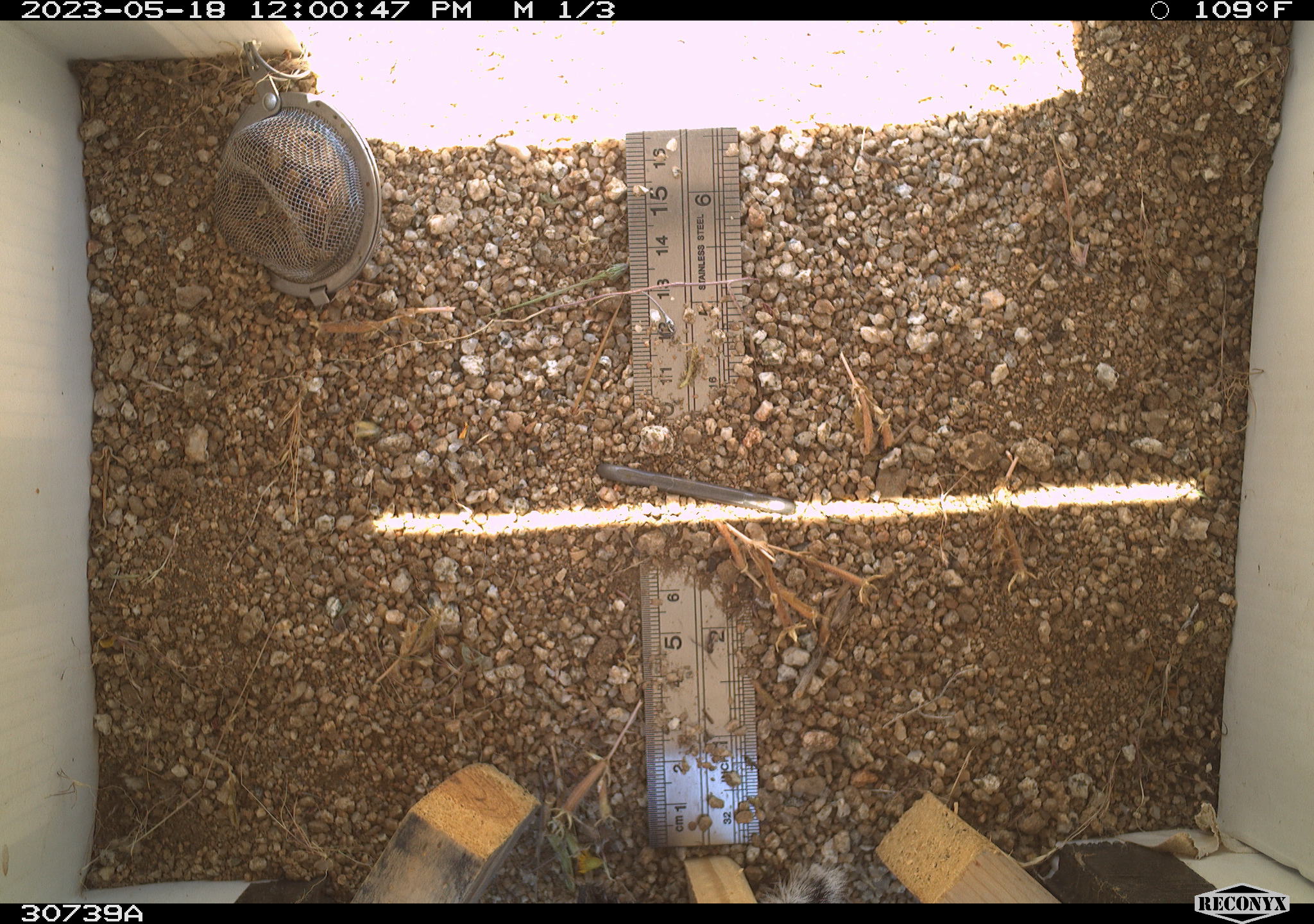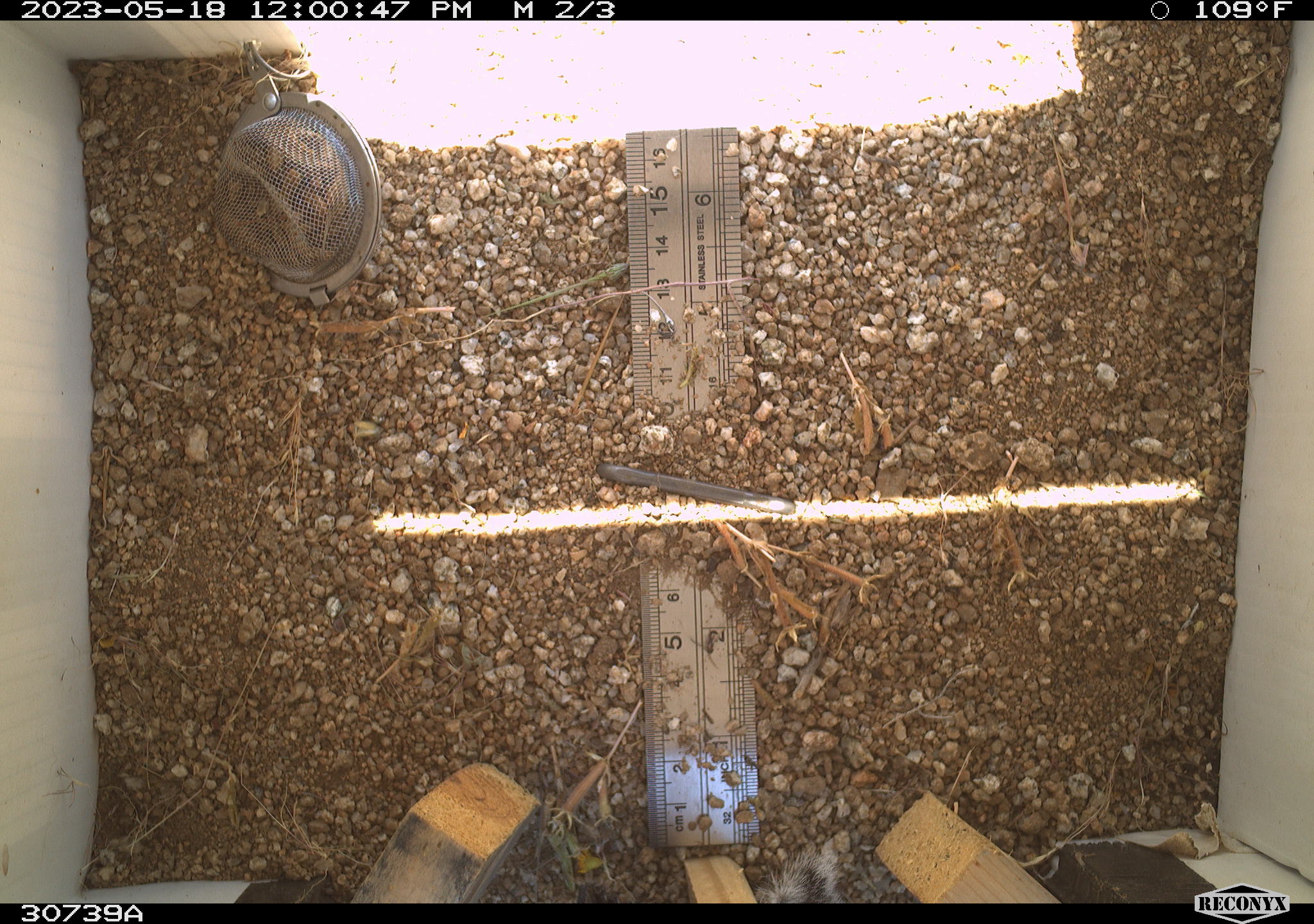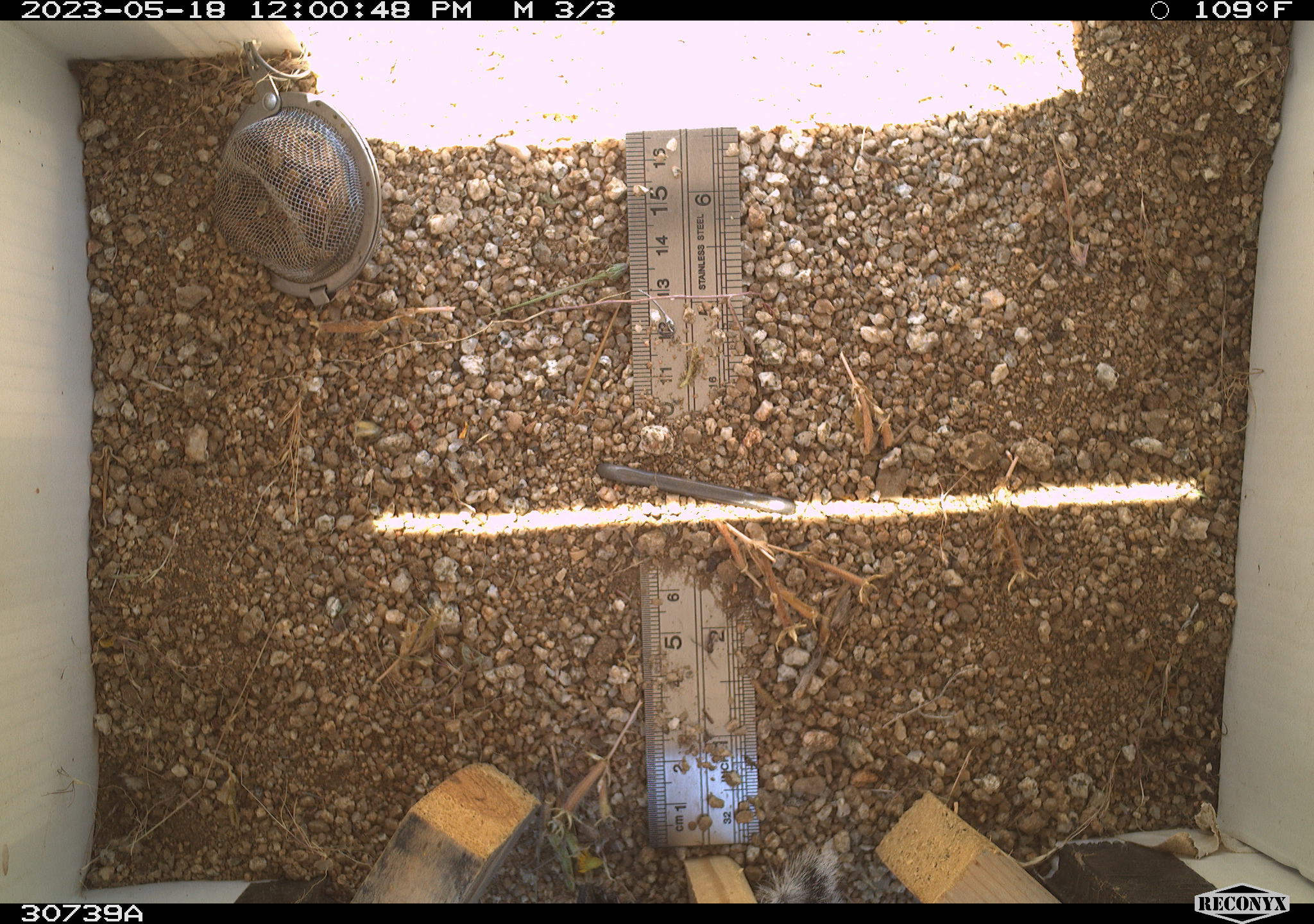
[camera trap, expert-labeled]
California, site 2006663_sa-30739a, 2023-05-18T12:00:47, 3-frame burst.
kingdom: Animalia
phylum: Chordata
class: Mammalia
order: Rodentia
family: Sciuridae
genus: Ammospermophilus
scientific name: Ammospermophilus leucurus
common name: white-tailed antelope squirrel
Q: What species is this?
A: White-tailed antelope squirrel (Ammospermophilus leucurus).